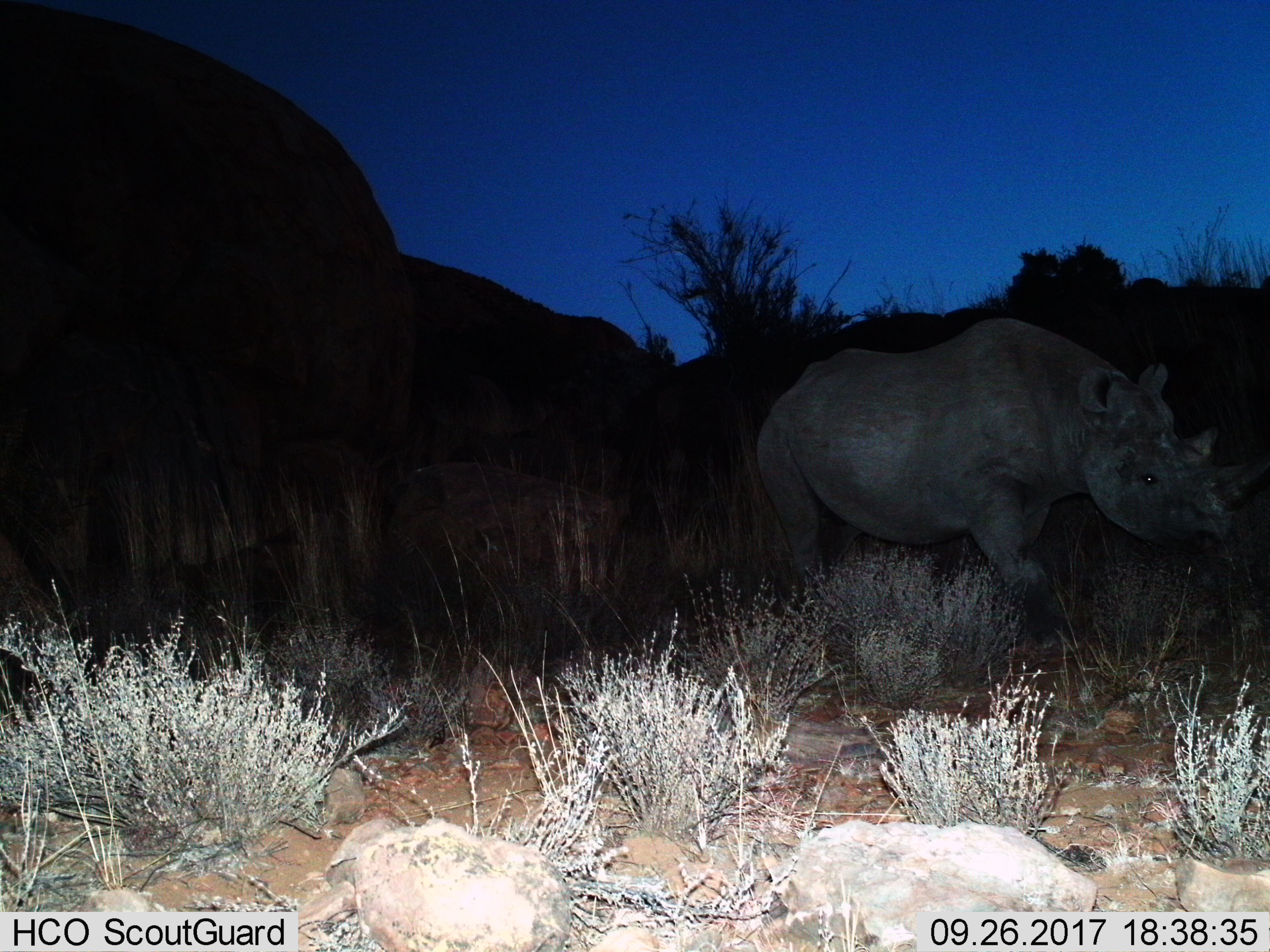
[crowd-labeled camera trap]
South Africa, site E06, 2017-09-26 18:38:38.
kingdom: Animalia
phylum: Chordata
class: Mammalia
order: Perissodactyla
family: Rhinocerotidae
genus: Diceros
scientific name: Diceros bicornis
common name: black rhinoceros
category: rhinocerosblack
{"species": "rhinocerosblack (black rhinoceros) (Diceros bicornis)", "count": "1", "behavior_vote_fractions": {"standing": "38%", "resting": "0%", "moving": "62%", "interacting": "0%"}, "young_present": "0%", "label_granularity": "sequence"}